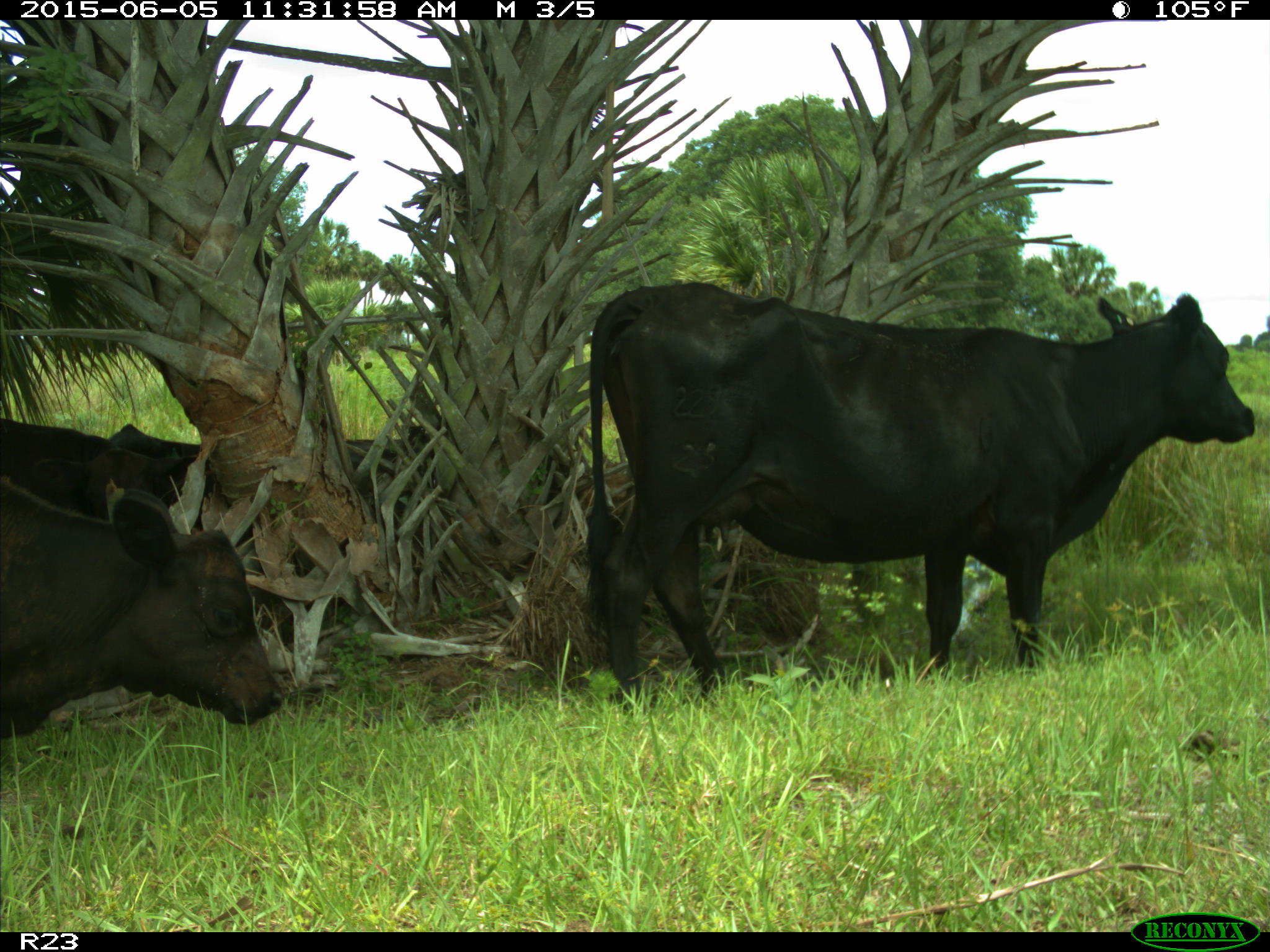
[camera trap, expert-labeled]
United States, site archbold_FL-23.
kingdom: Animalia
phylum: Chordata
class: Mammalia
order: Artiodactyla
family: Bovidae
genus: Bos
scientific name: Bos taurus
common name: domestic cow